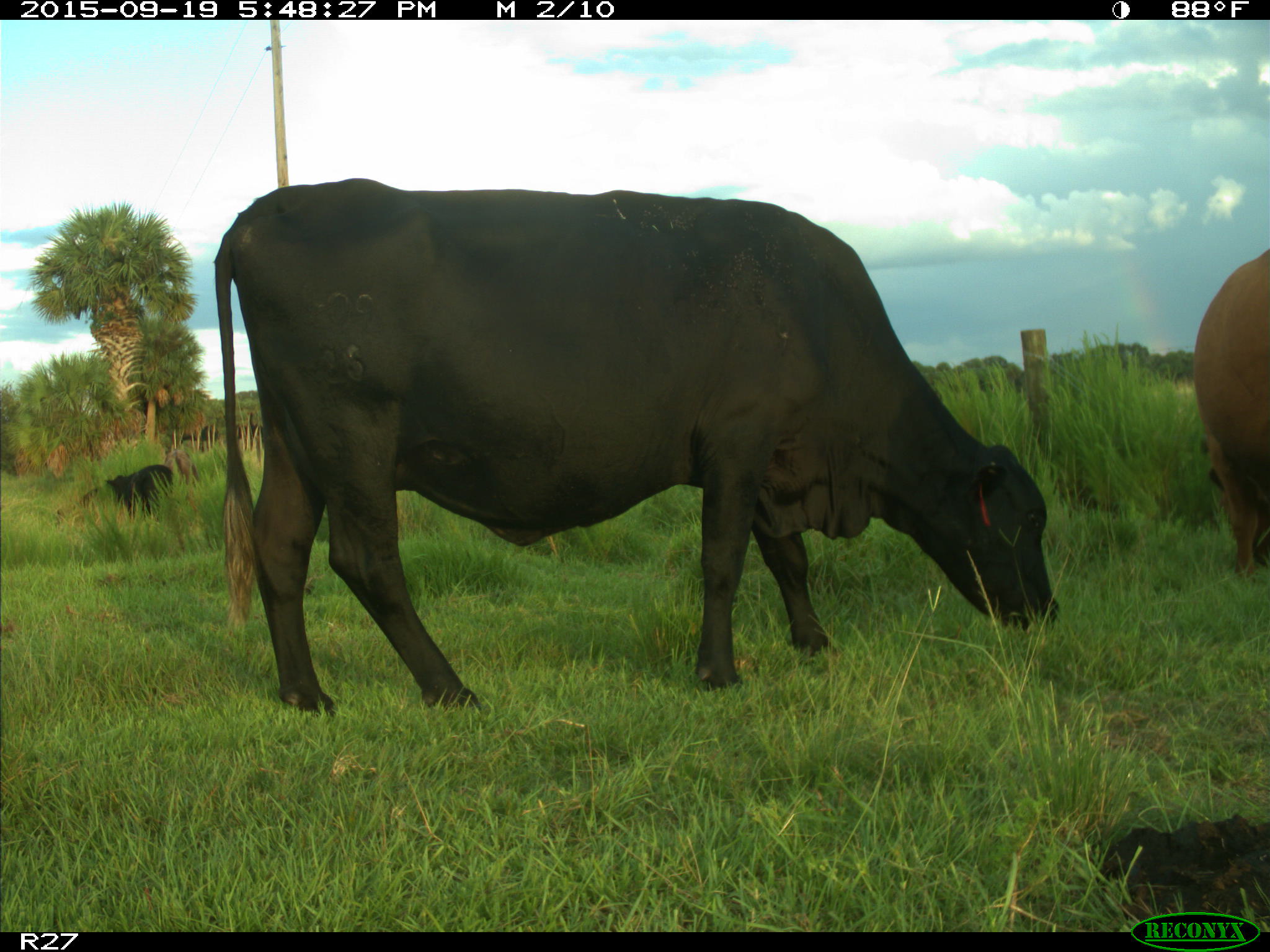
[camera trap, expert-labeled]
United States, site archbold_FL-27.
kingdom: Animalia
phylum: Chordata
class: Mammalia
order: Artiodactyla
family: Bovidae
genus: Bos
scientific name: Bos taurus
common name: domestic cow